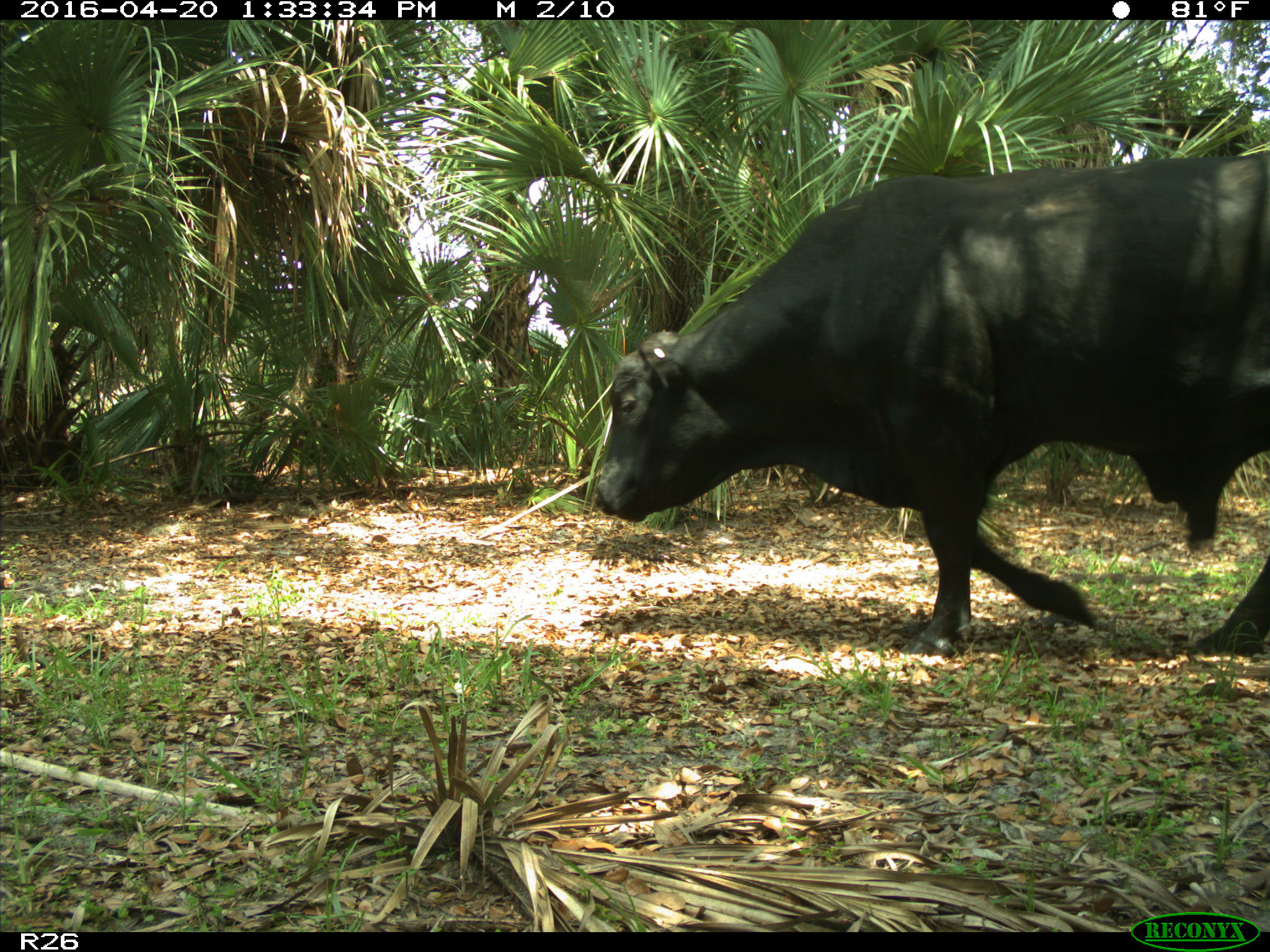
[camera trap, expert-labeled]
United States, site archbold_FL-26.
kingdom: Animalia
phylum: Chordata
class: Mammalia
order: Artiodactyla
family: Bovidae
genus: Bos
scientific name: Bos taurus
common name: domestic cow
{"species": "Bos taurus (domestic cow)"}